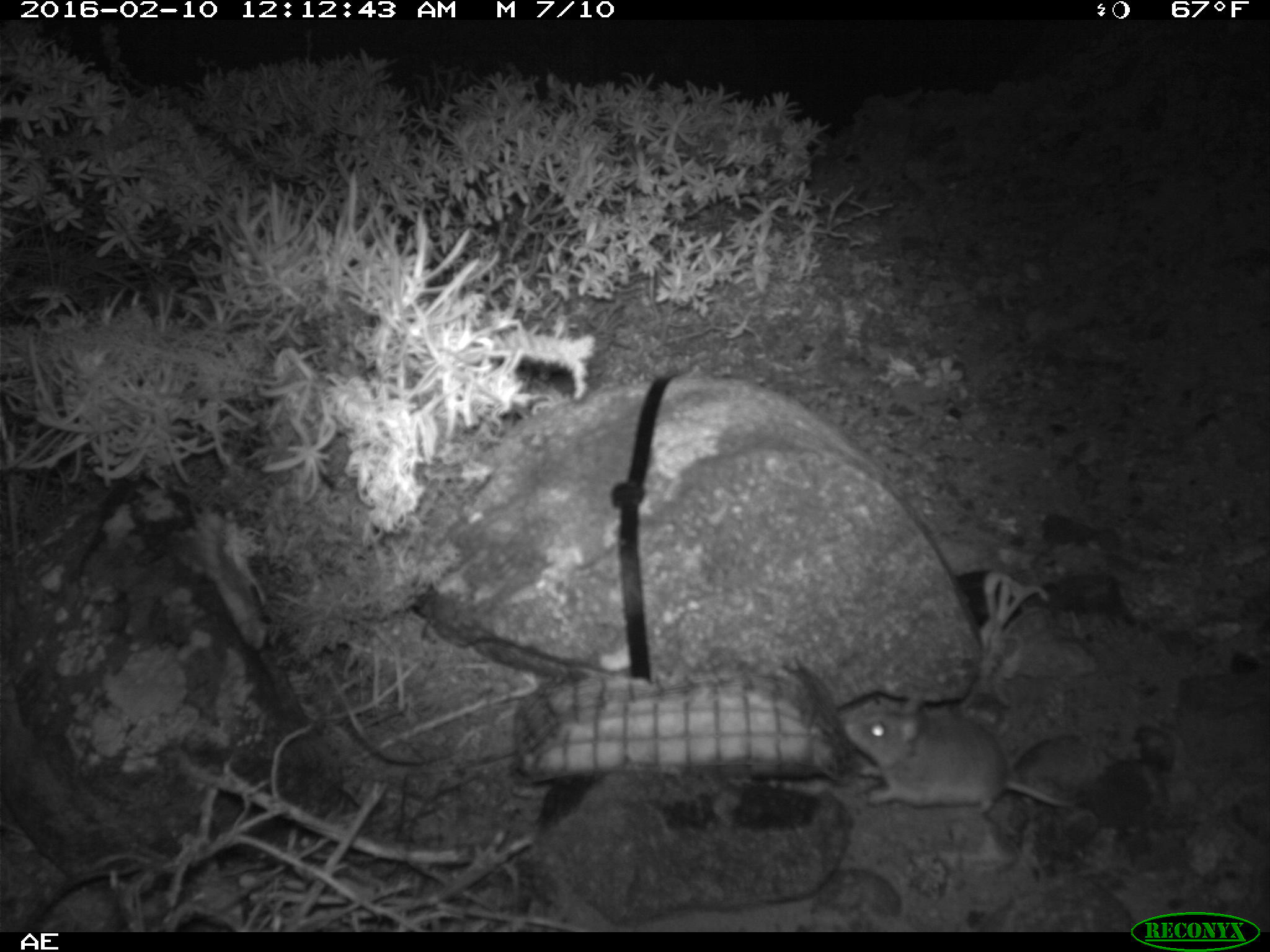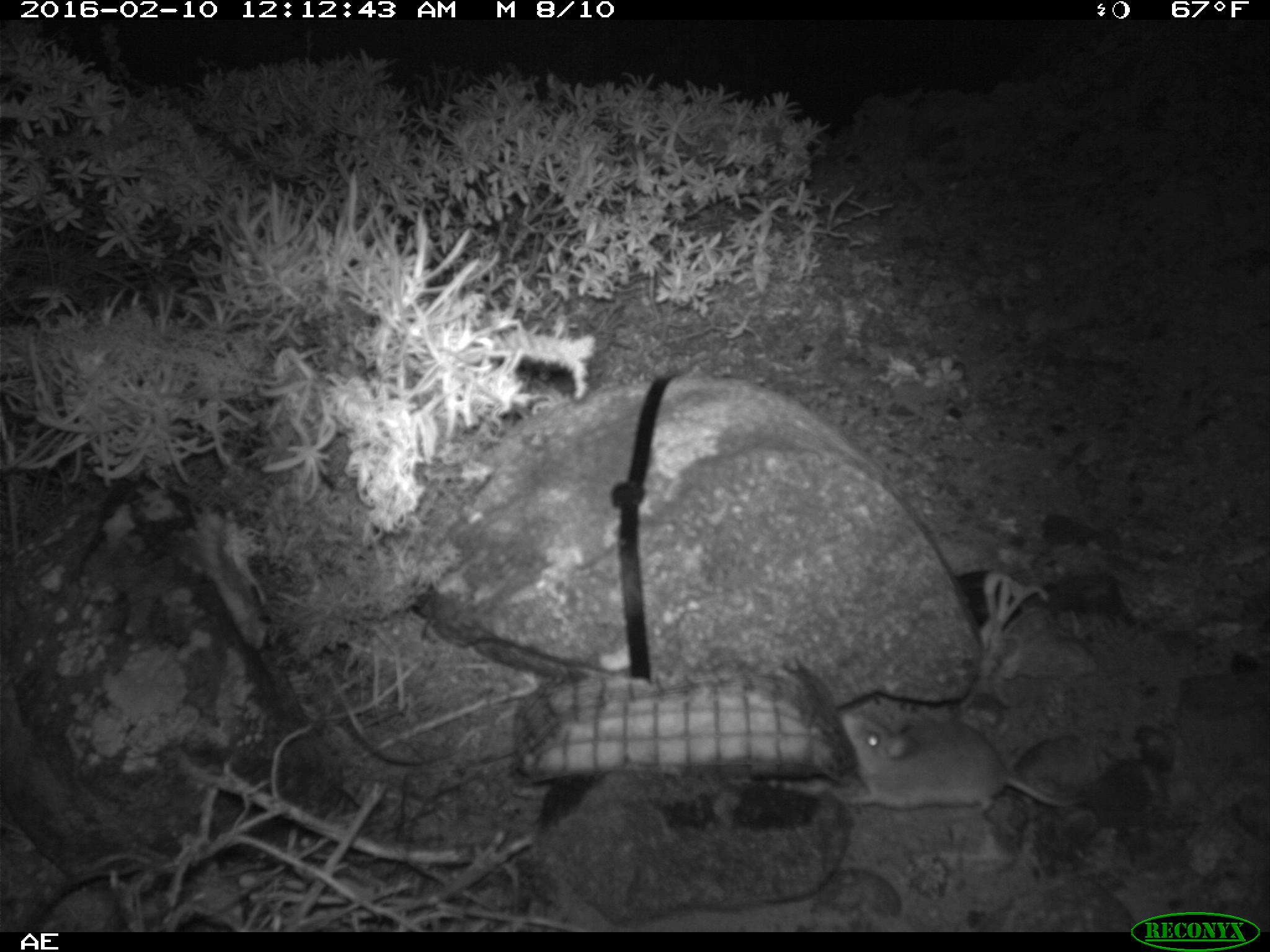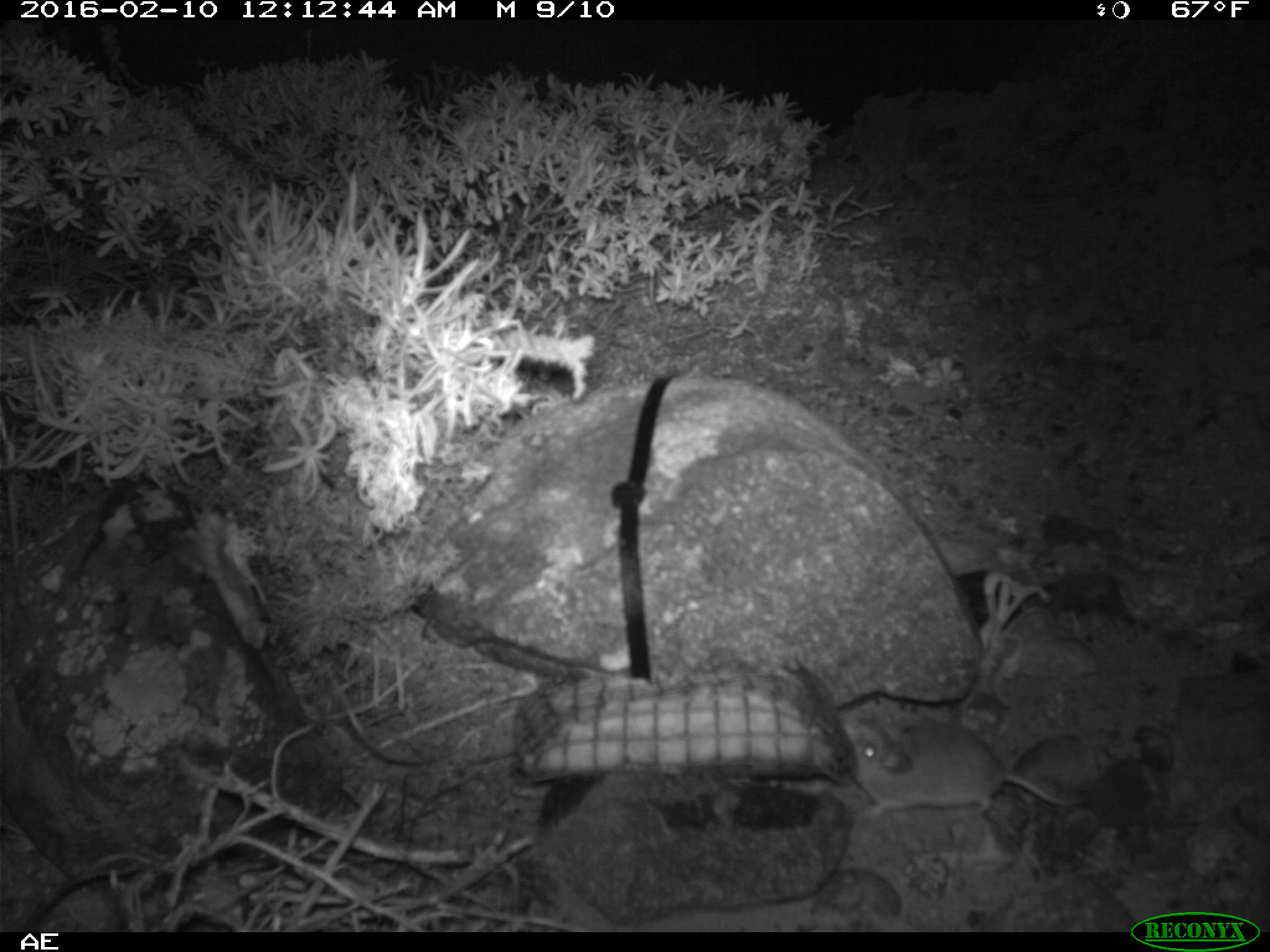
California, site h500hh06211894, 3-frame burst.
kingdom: Animalia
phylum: Chordata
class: Mammalia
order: Rodentia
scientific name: Rodentia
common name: rodent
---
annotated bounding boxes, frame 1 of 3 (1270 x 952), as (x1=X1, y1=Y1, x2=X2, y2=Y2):
rodent: (x1=837, y1=682, x2=1080, y2=809)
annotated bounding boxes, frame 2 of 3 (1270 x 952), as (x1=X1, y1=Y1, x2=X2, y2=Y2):
rodent: (x1=835, y1=709, x2=1086, y2=809)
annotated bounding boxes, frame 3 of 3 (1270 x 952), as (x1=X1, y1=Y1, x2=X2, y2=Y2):
rodent: (x1=840, y1=708, x2=1086, y2=818)